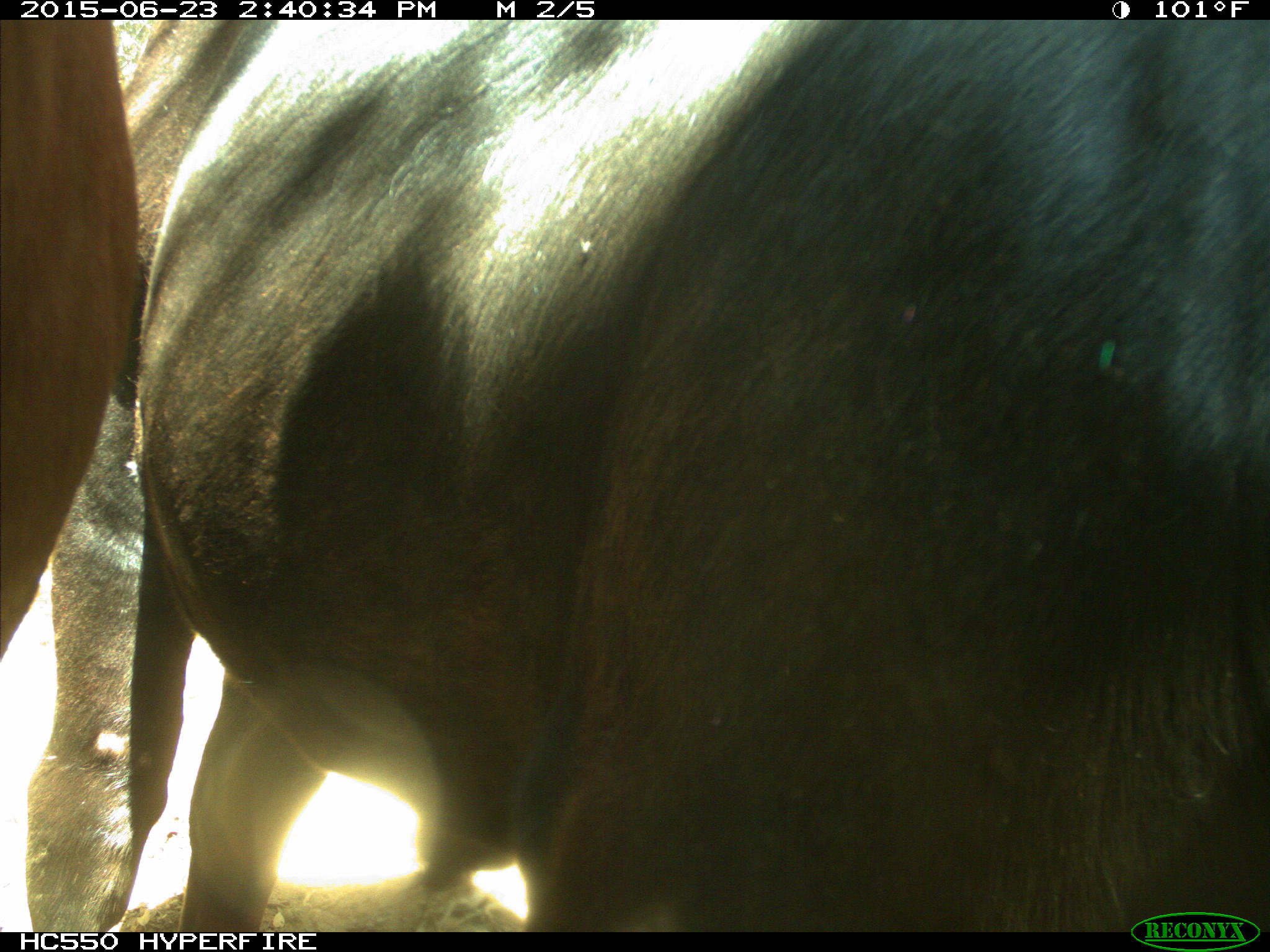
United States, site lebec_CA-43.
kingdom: Animalia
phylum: Chordata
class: Mammalia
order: Artiodactyla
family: Bovidae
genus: Bos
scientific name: Bos taurus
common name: domestic cow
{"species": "Bos taurus (domestic cow)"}